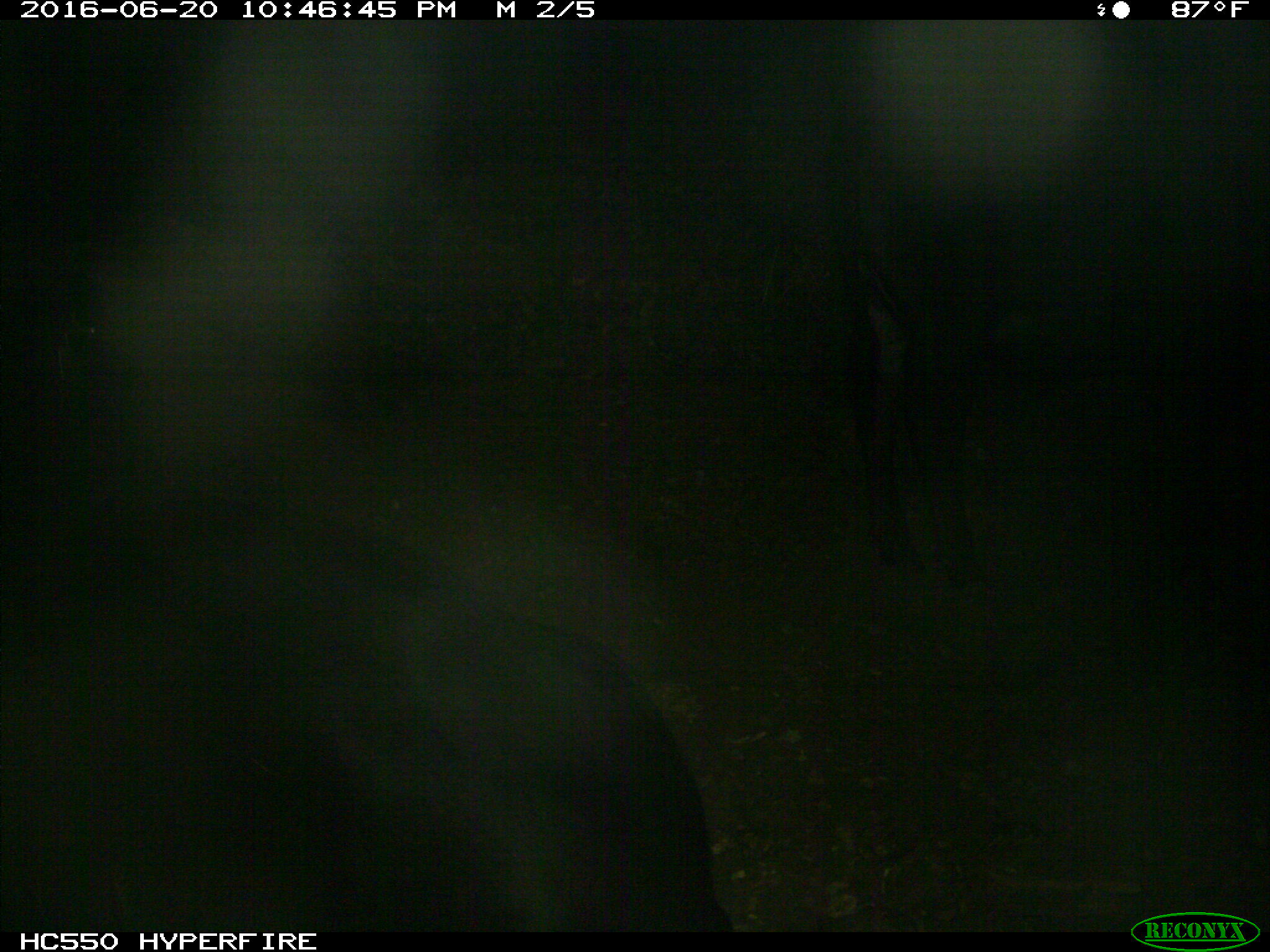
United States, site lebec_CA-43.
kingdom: Animalia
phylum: Chordata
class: Mammalia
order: Artiodactyla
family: Bovidae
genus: Bos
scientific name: Bos taurus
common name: domestic cow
Bos taurus (domestic cow).